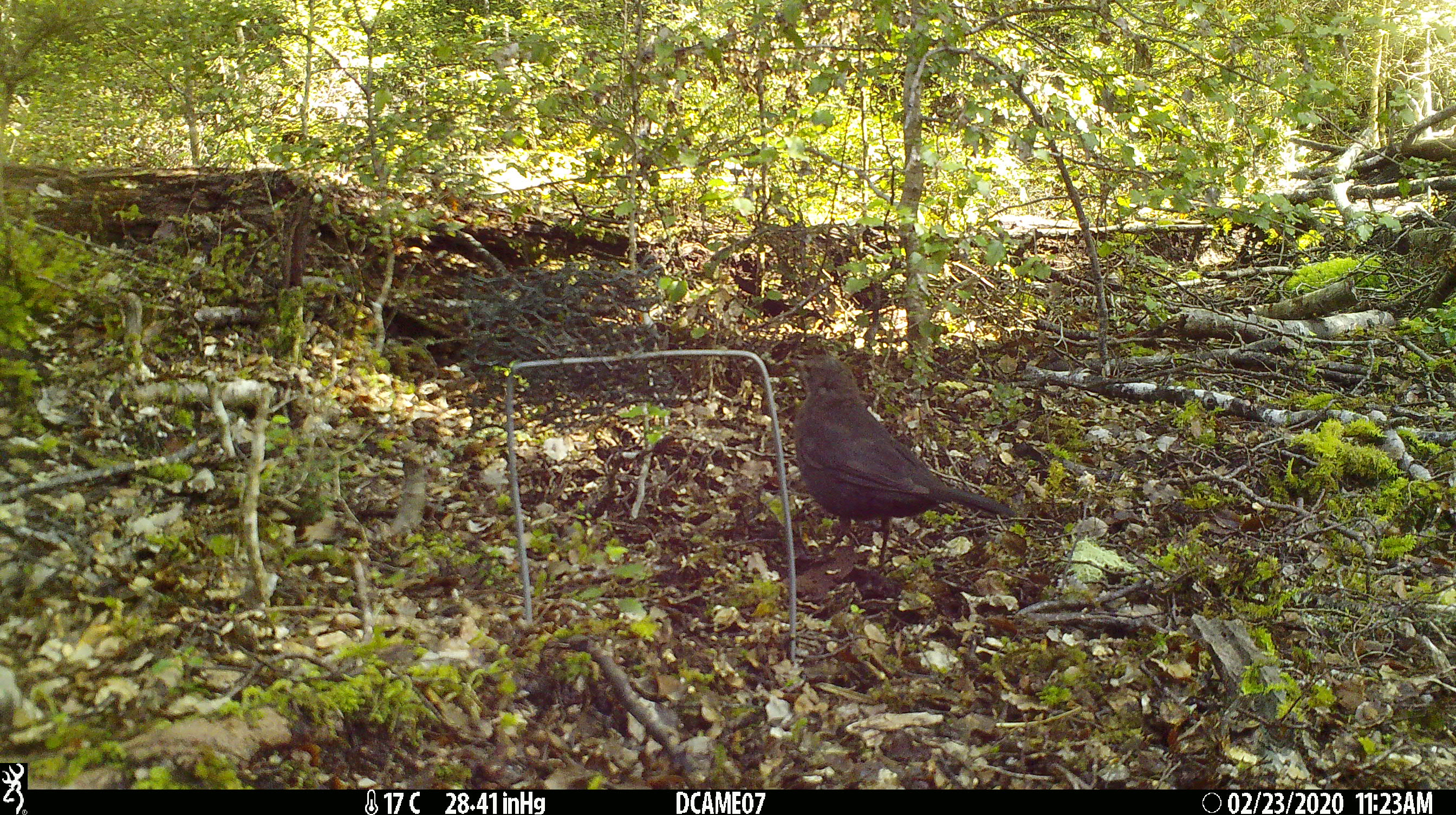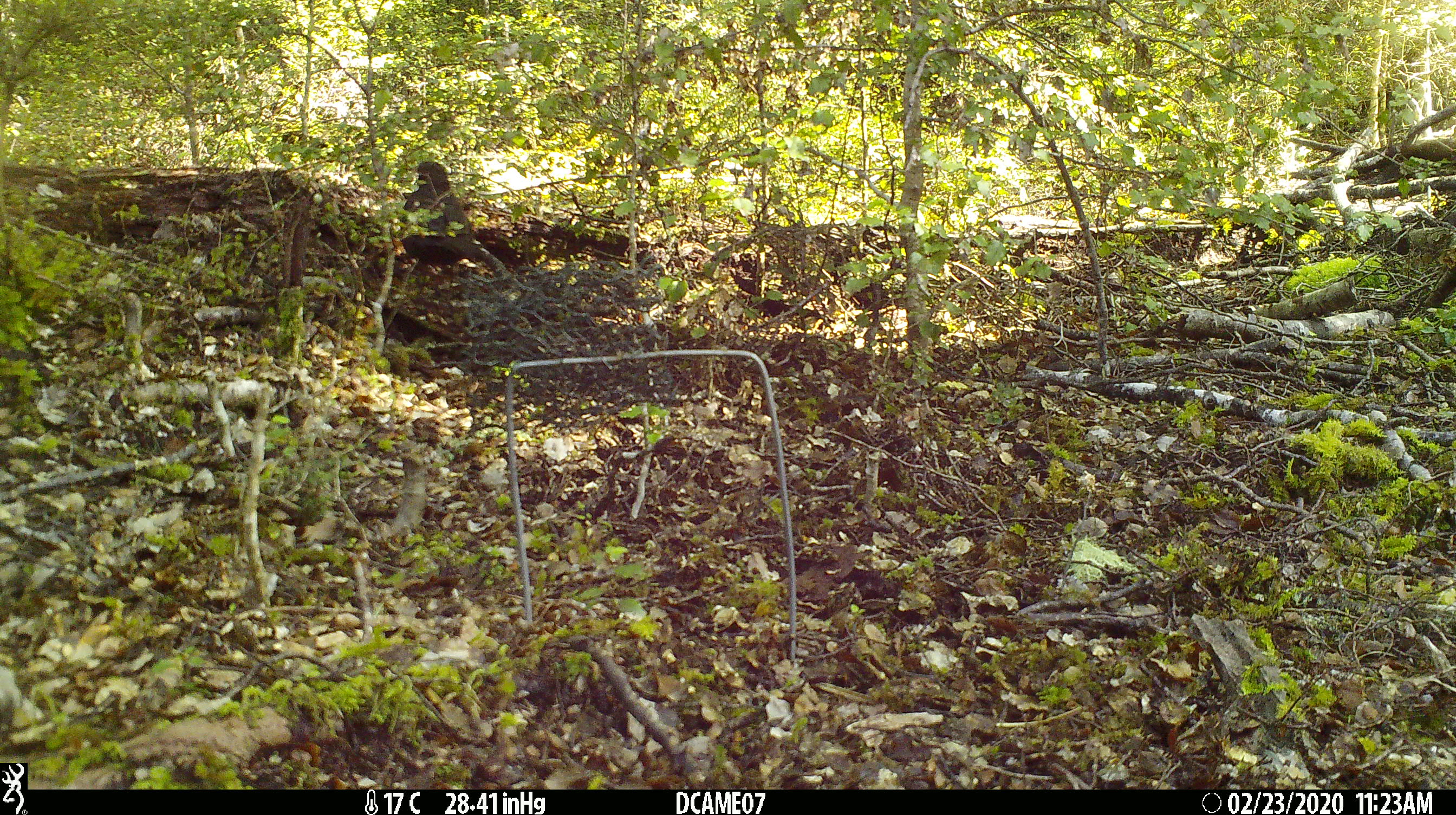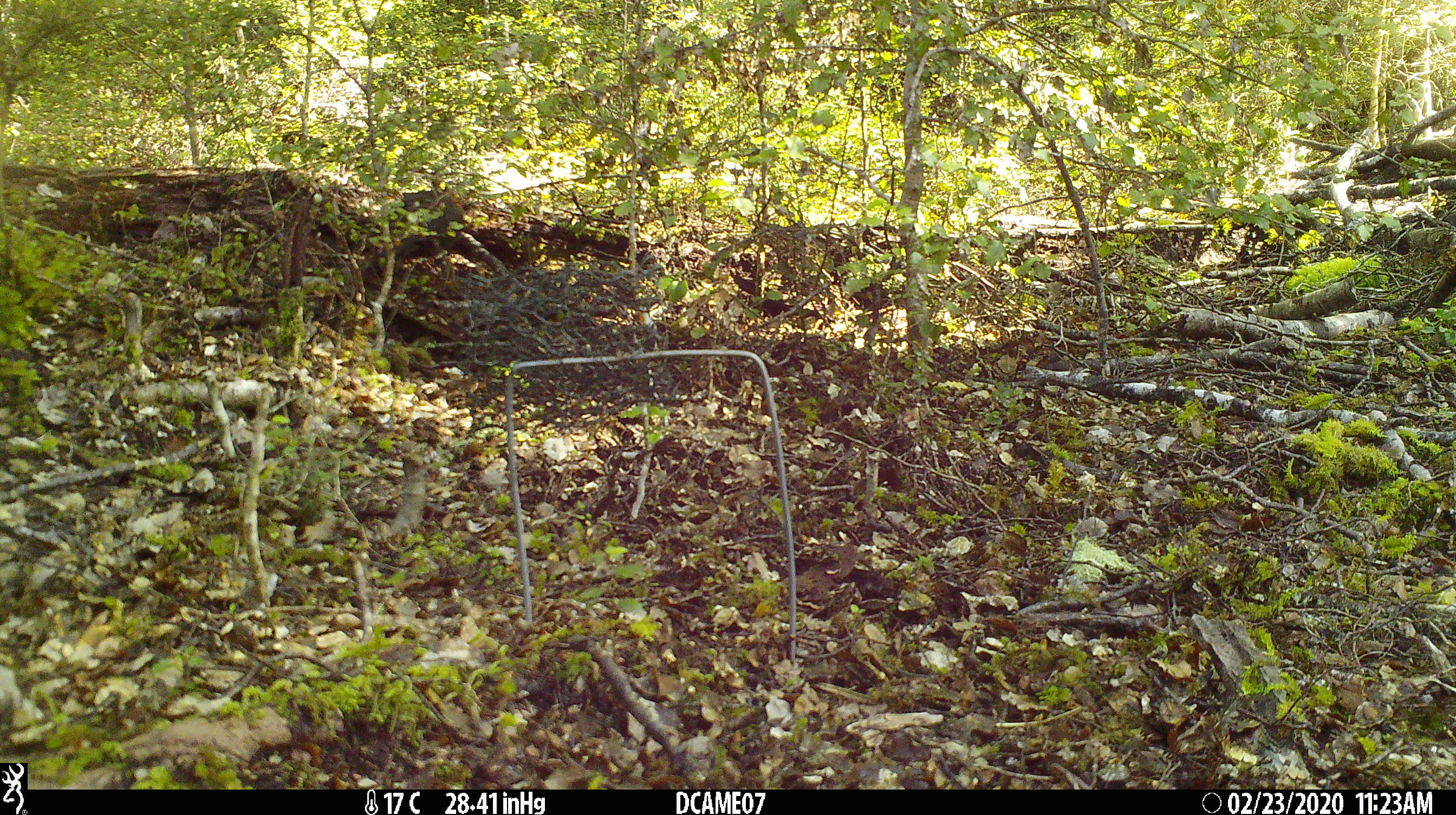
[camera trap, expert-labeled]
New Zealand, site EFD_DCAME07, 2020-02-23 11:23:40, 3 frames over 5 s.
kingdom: Animalia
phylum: Chordata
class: Aves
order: Passeriformes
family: Turdidae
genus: Turdus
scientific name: Turdus merula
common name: eurasian blackbird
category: blackbird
Blackbird (eurasian blackbird) (Turdus merula).